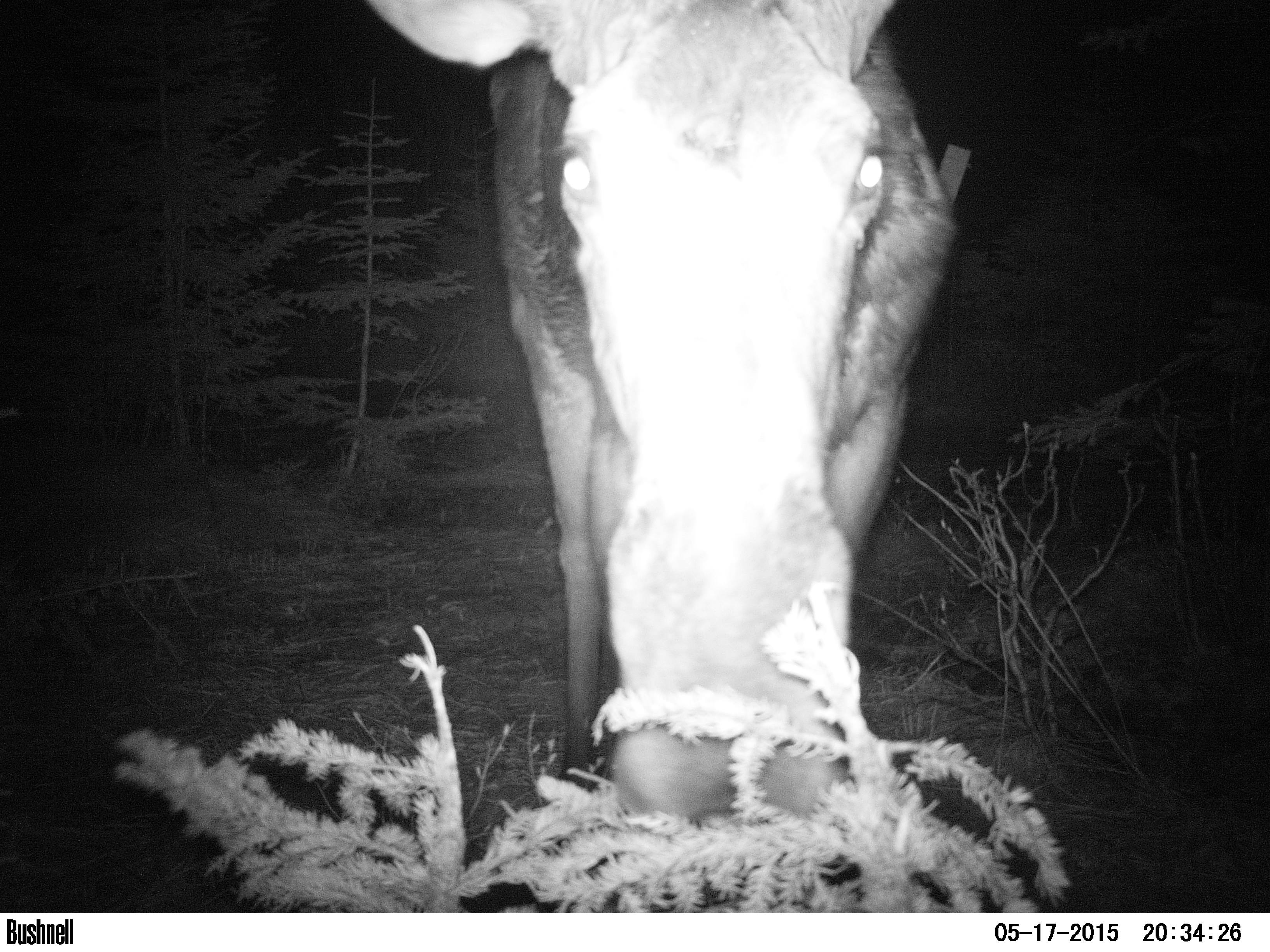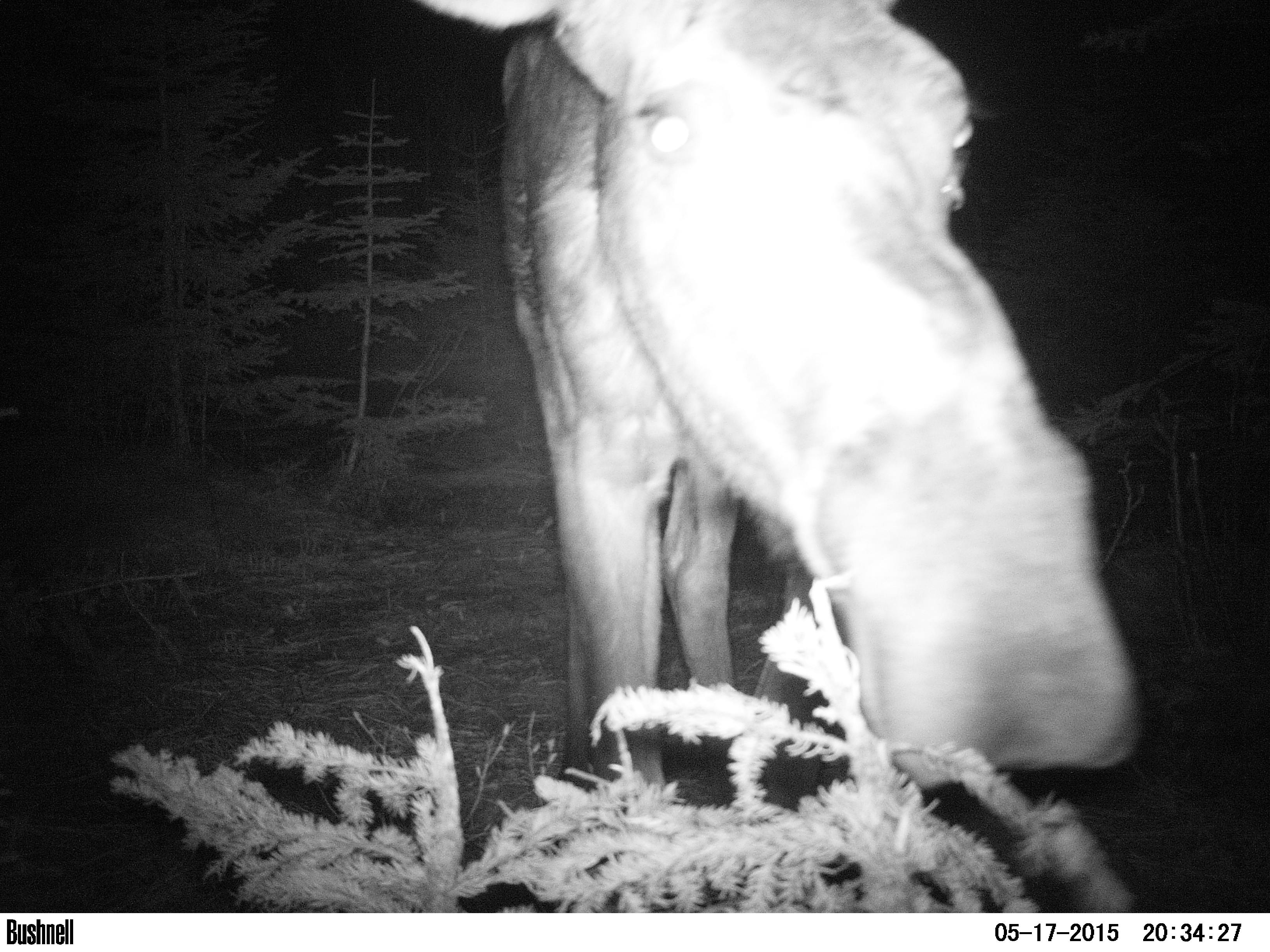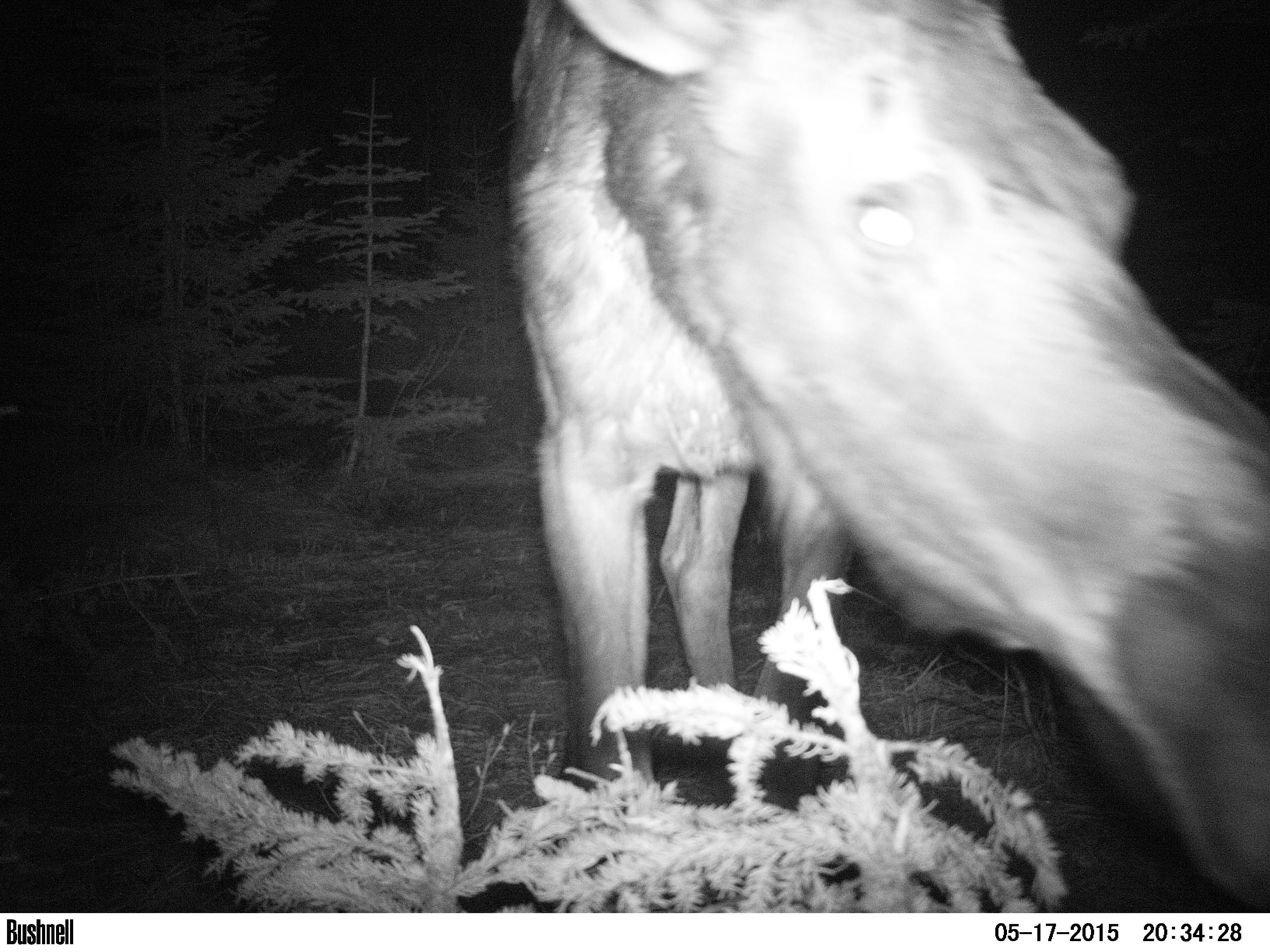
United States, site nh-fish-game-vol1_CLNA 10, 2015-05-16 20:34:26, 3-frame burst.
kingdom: Animalia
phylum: Chordata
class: Mammalia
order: Artiodactyla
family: Cervidae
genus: Alces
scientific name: Alces alces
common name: moose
Moose (Alces alces).